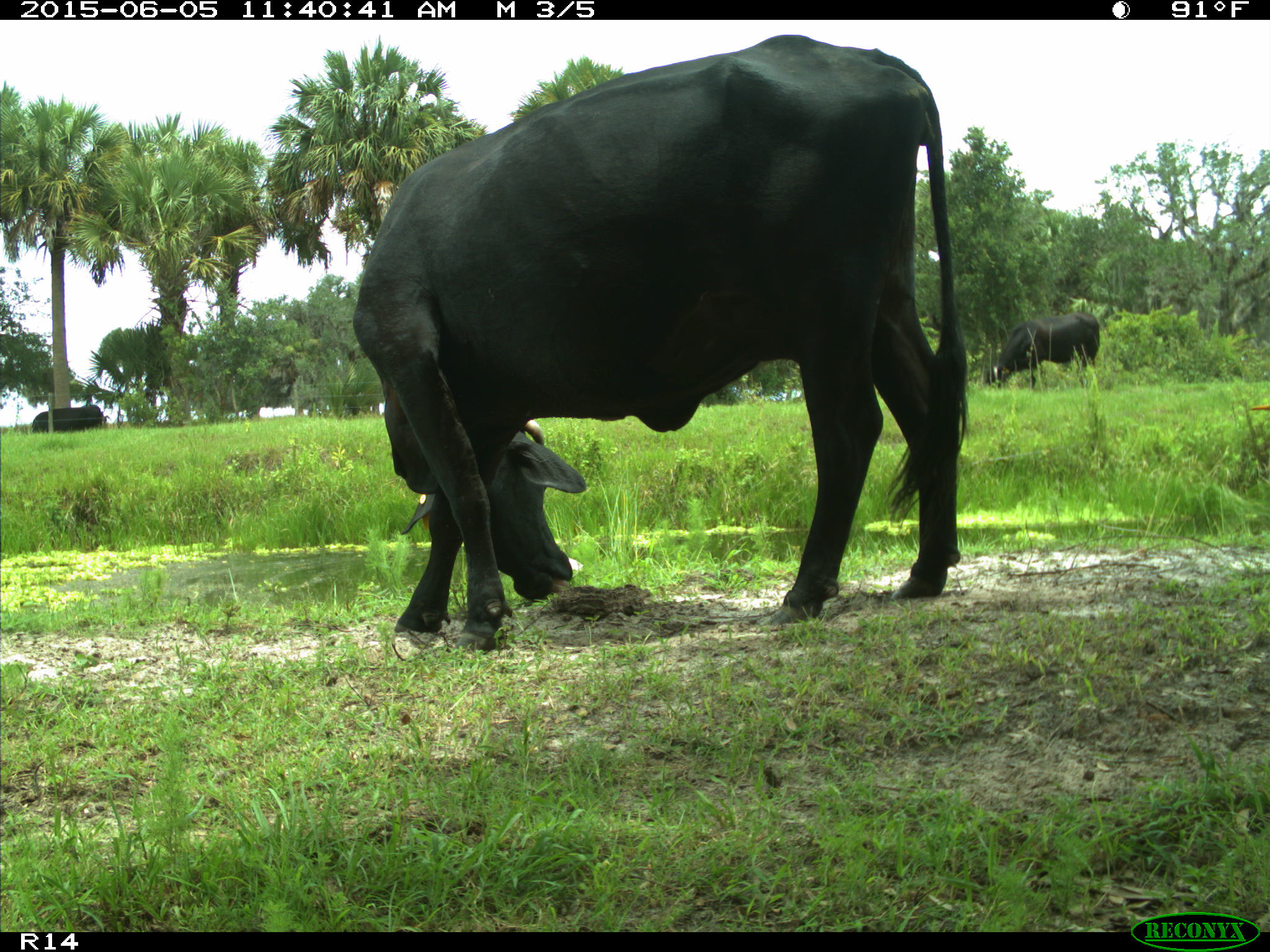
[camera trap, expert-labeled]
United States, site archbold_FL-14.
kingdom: Animalia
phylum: Chordata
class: Mammalia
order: Artiodactyla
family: Bovidae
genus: Bos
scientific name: Bos taurus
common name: domestic cow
Bos taurus (domestic cow).